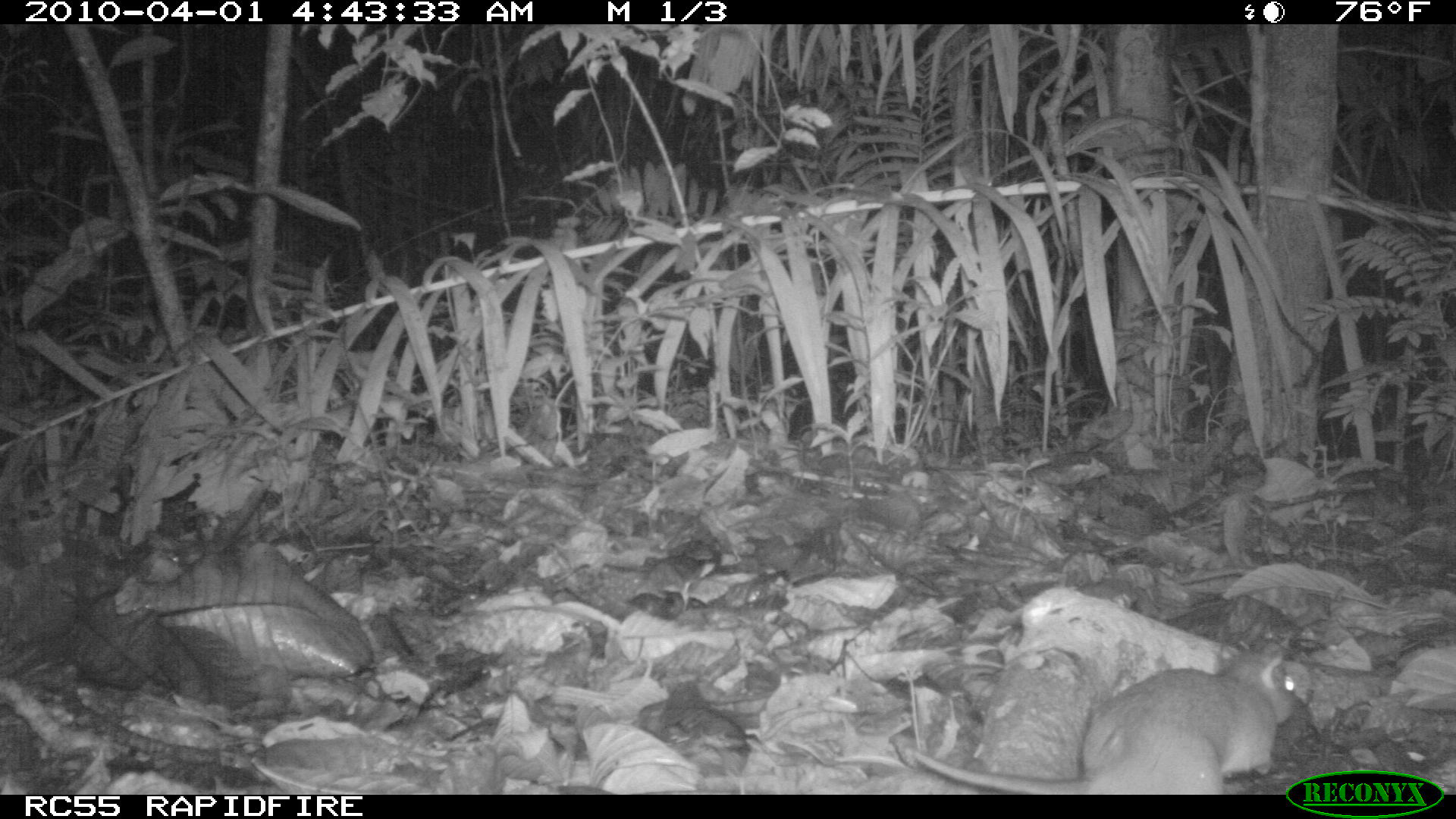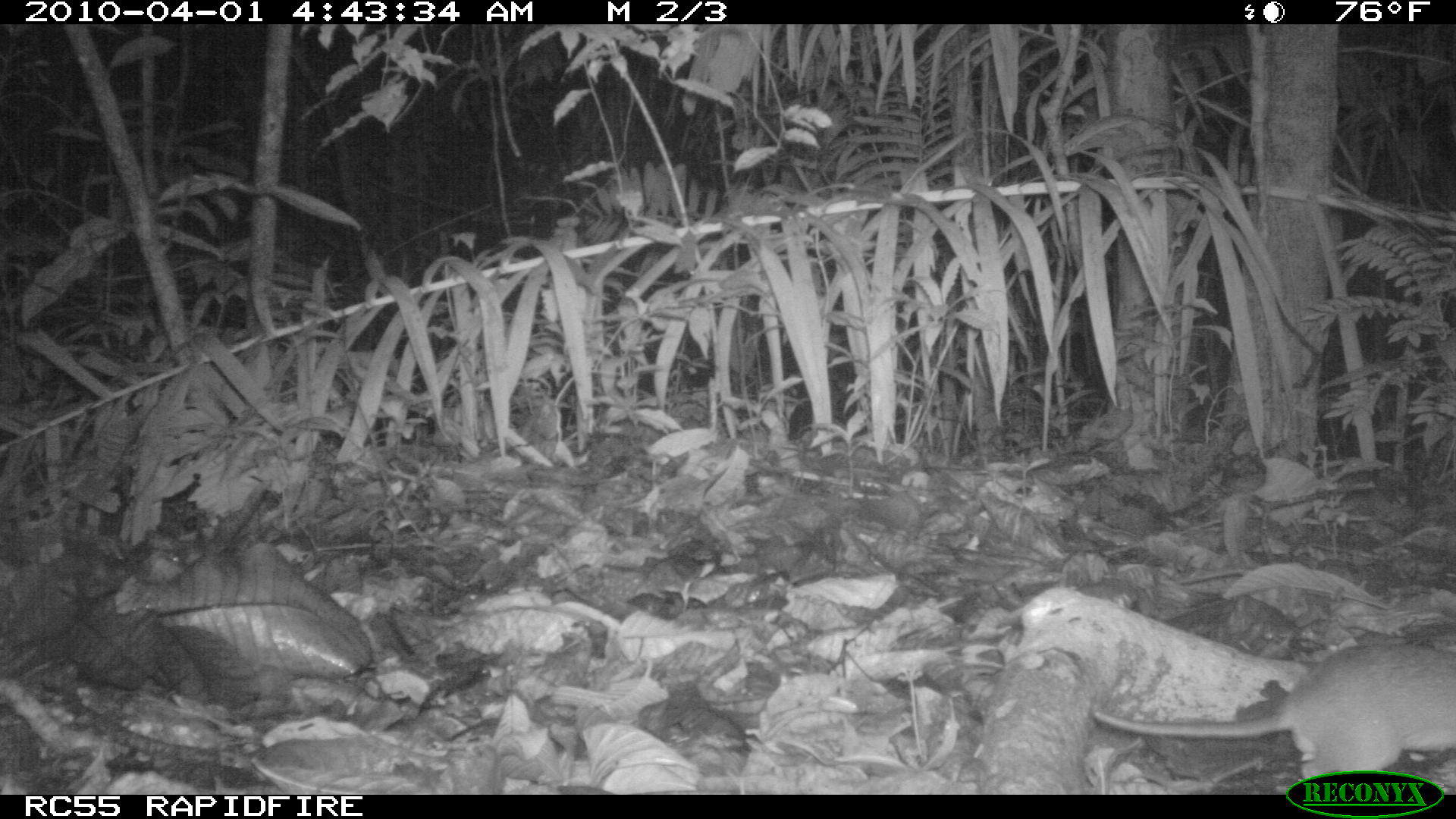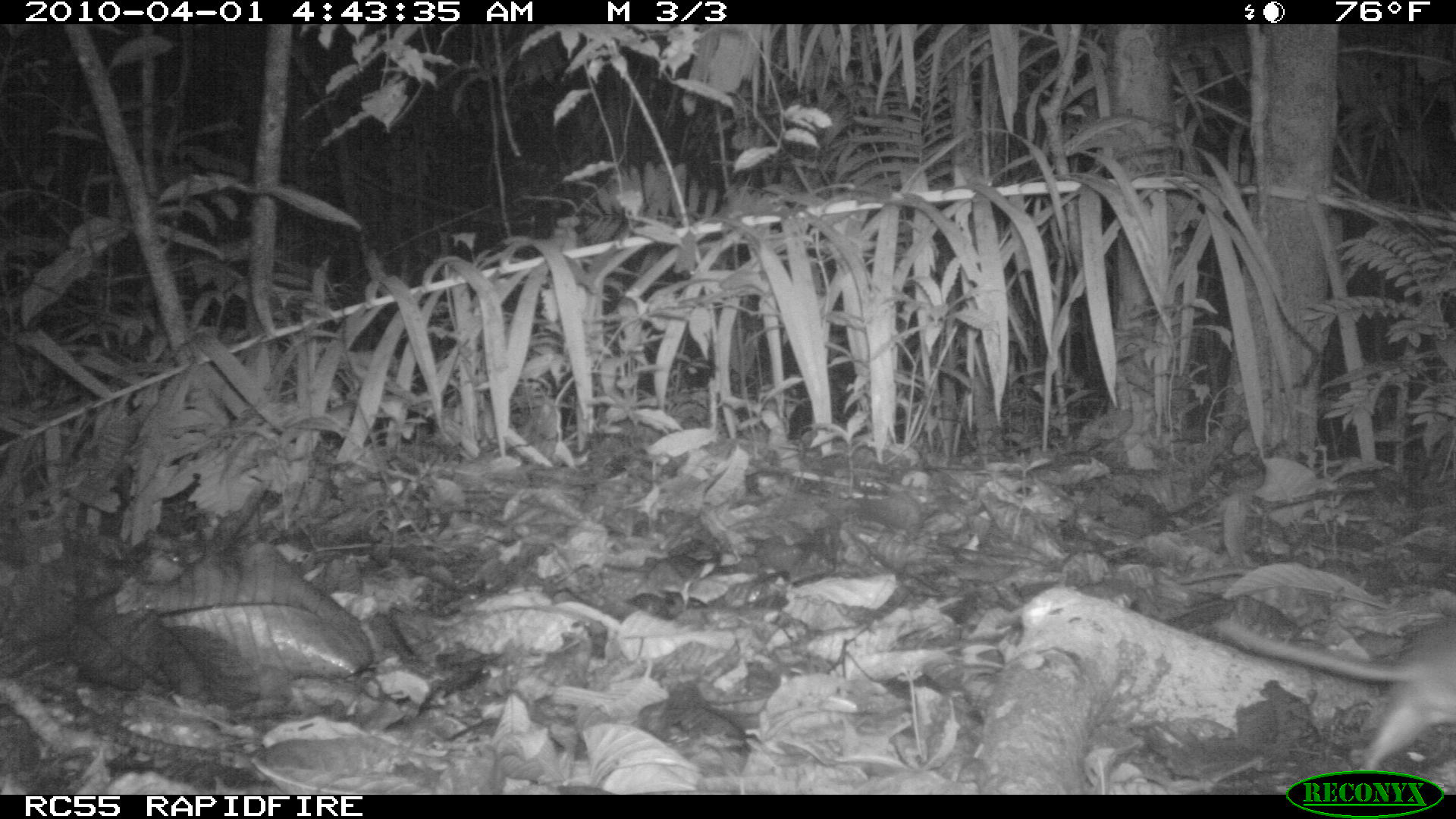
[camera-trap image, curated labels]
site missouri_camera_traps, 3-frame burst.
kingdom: Animalia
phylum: Chordata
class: Mammalia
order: Rodentia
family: Muridae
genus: Rattus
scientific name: Rattus praetor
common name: spiny rat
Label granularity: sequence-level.